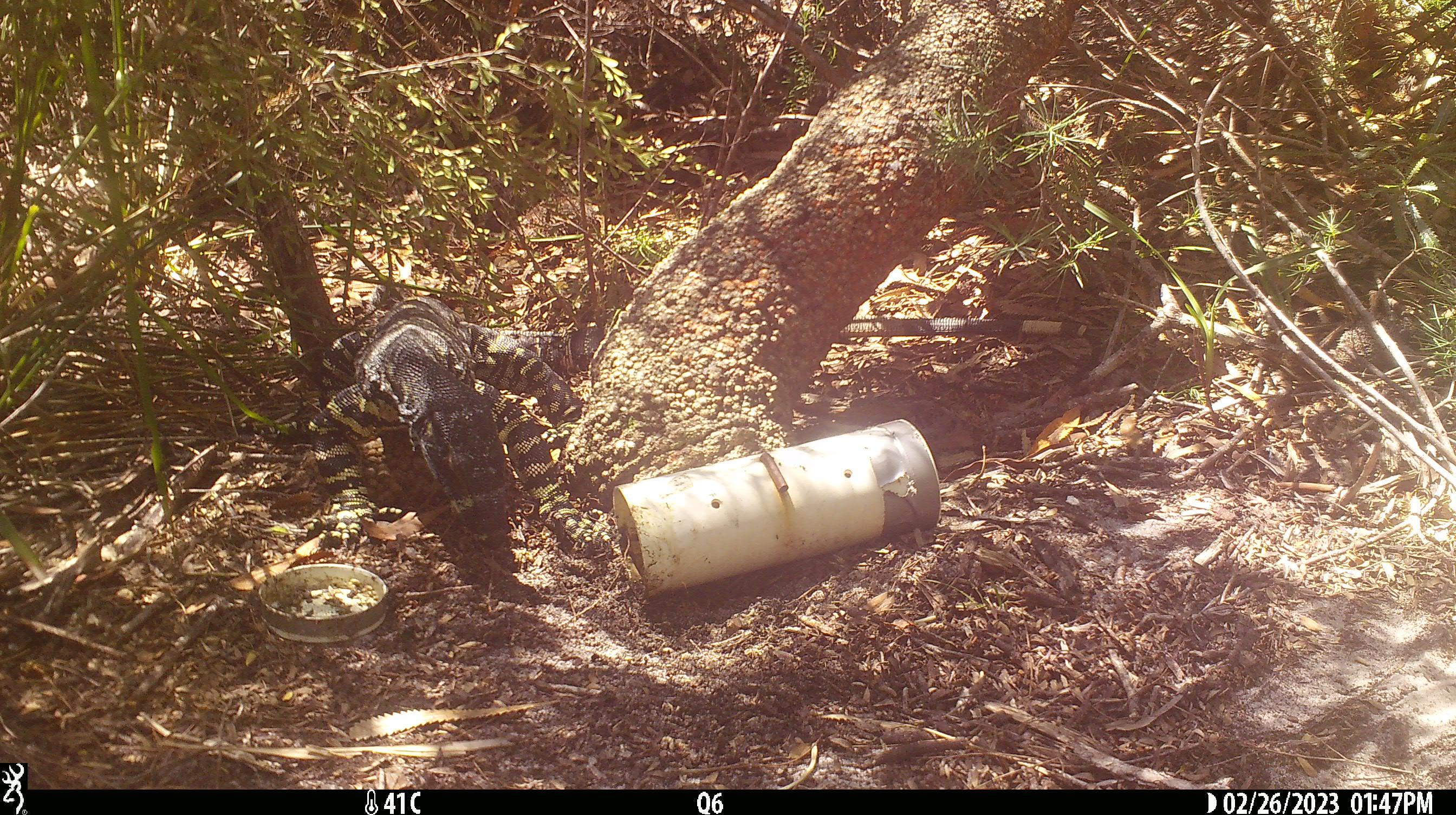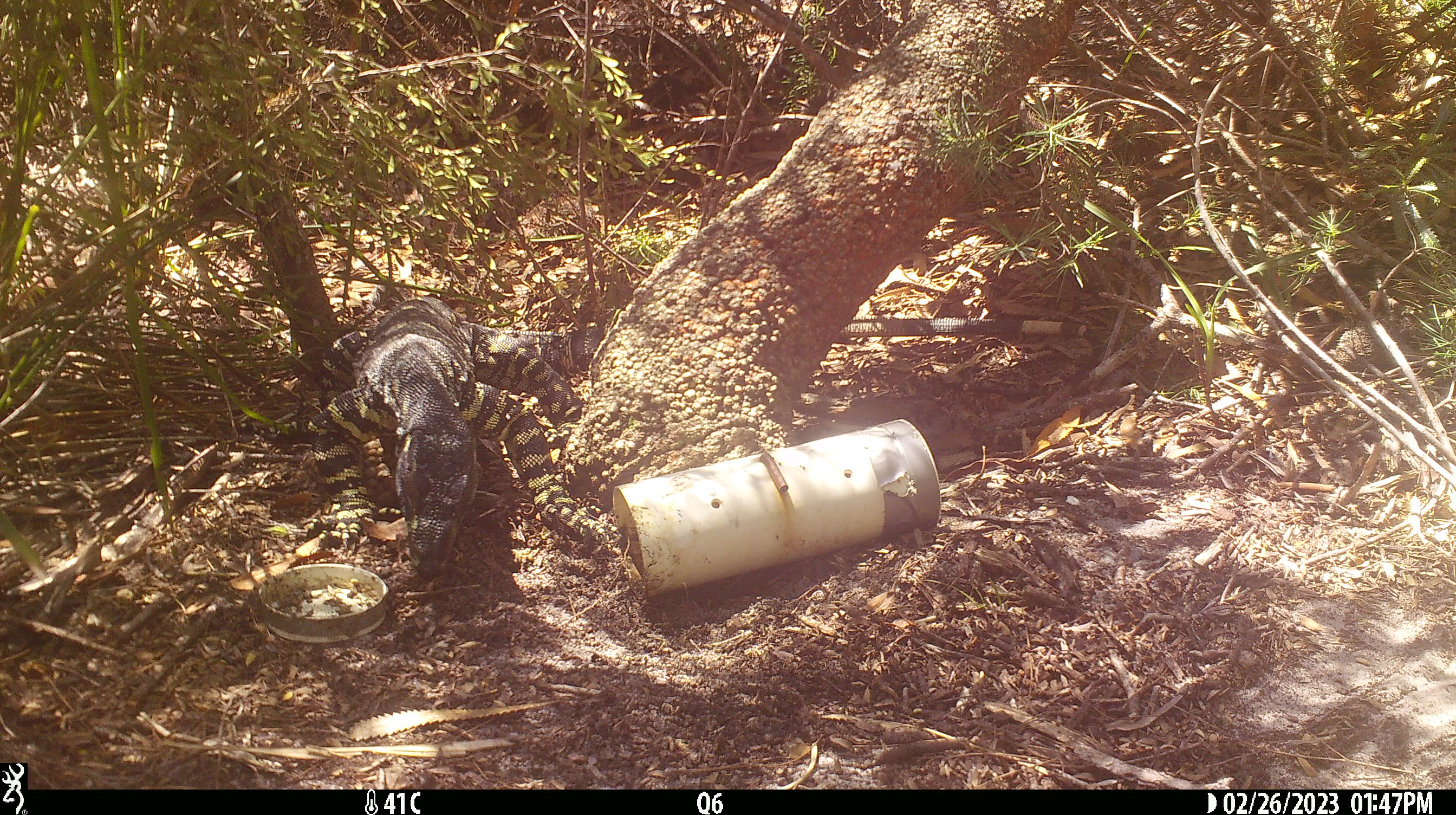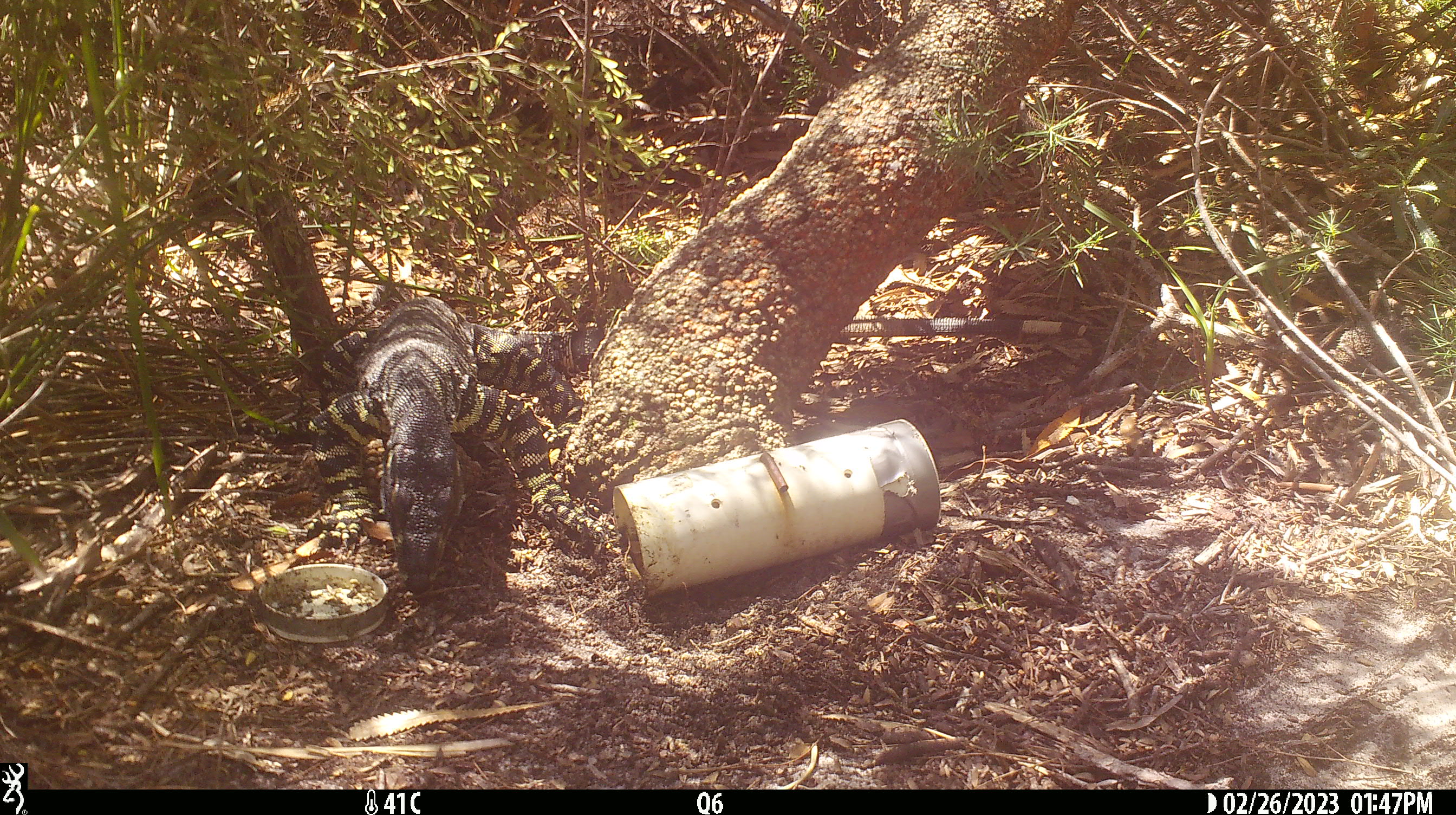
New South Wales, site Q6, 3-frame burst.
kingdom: Animalia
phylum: Chordata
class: Reptilia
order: Squamata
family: Varanidae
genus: Varanus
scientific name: Varanus varius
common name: lace monitor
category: goanna